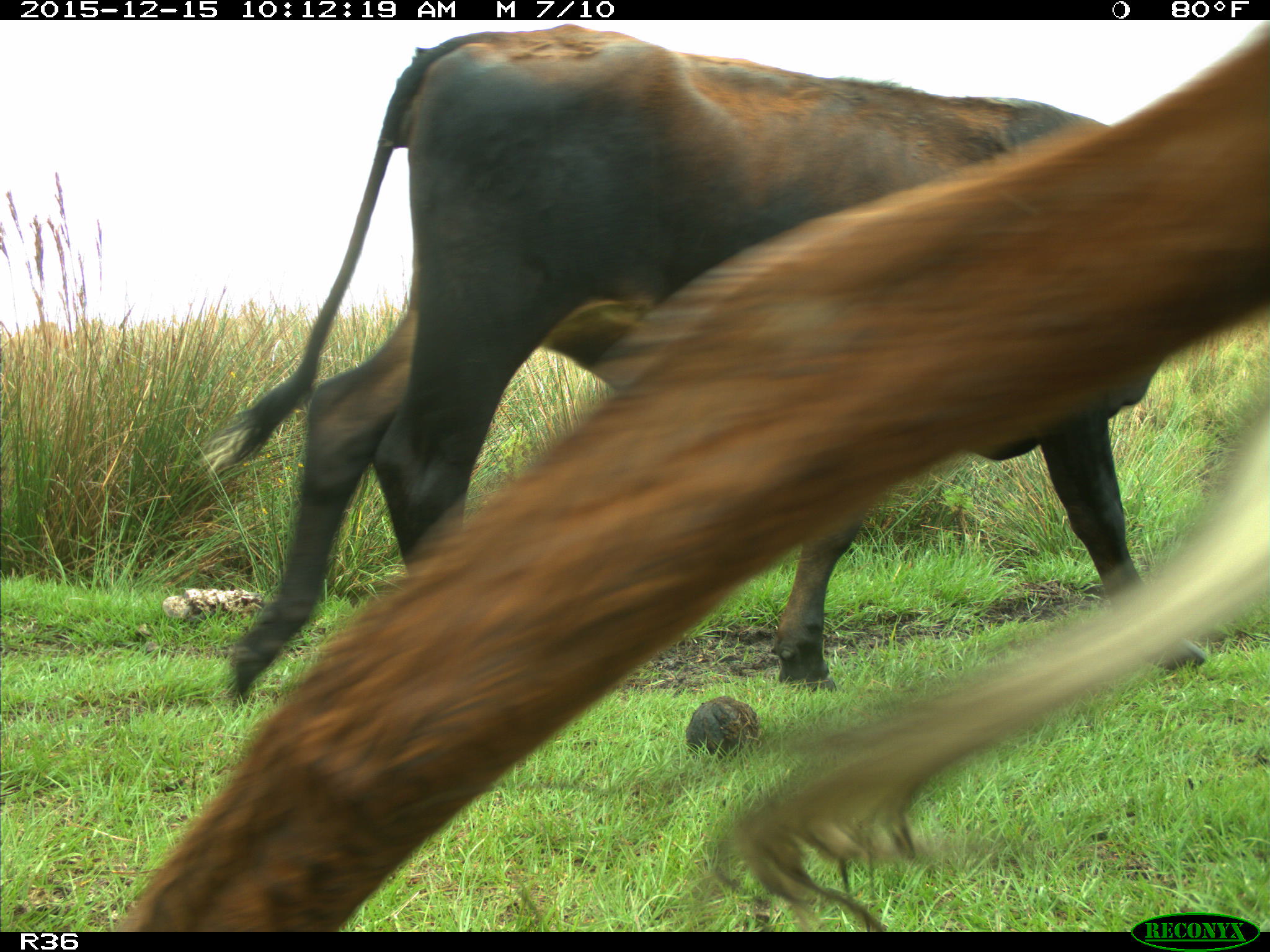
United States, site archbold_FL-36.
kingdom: Animalia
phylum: Chordata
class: Mammalia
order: Artiodactyla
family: Bovidae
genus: Bos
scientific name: Bos taurus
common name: domestic cow